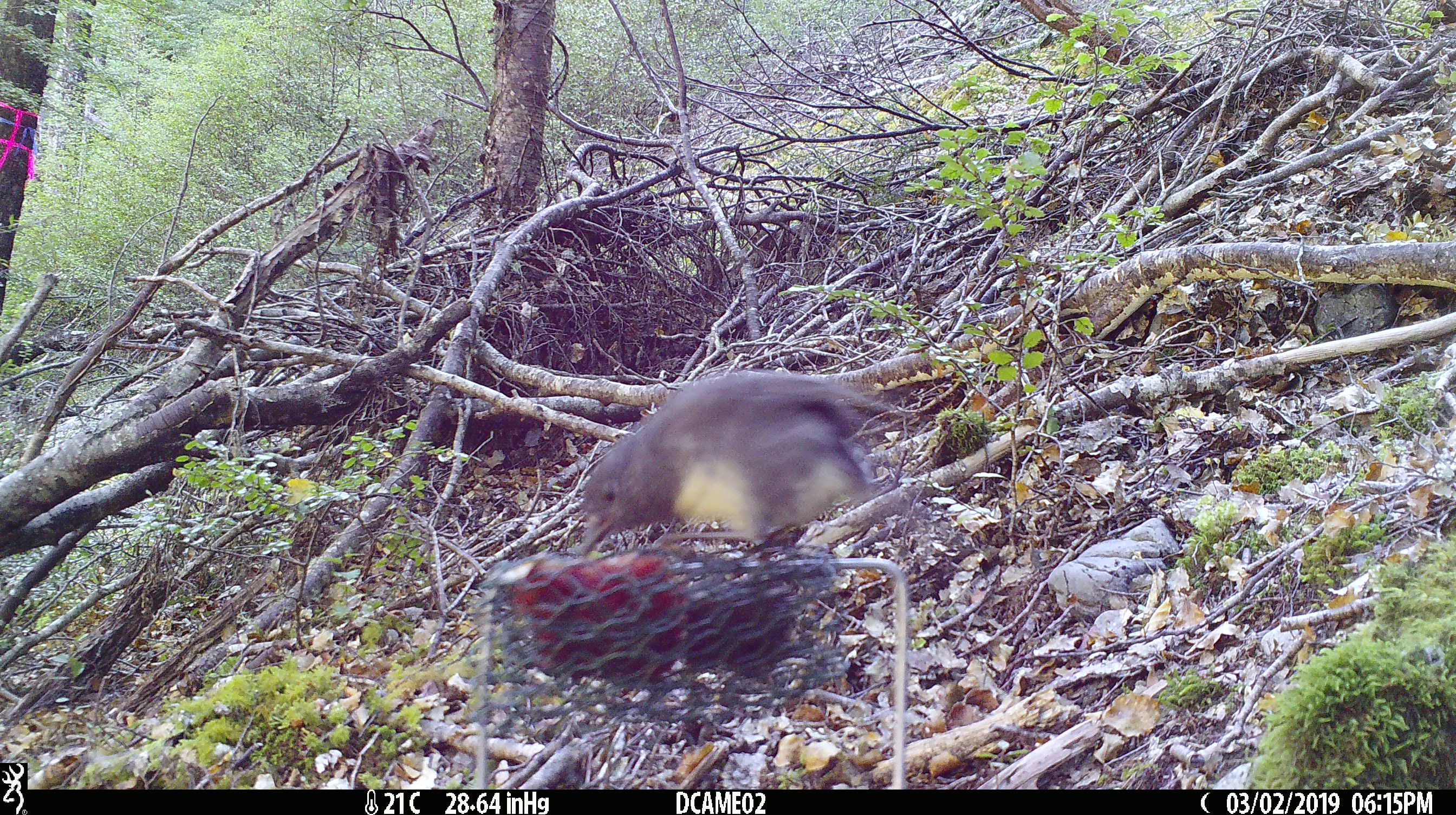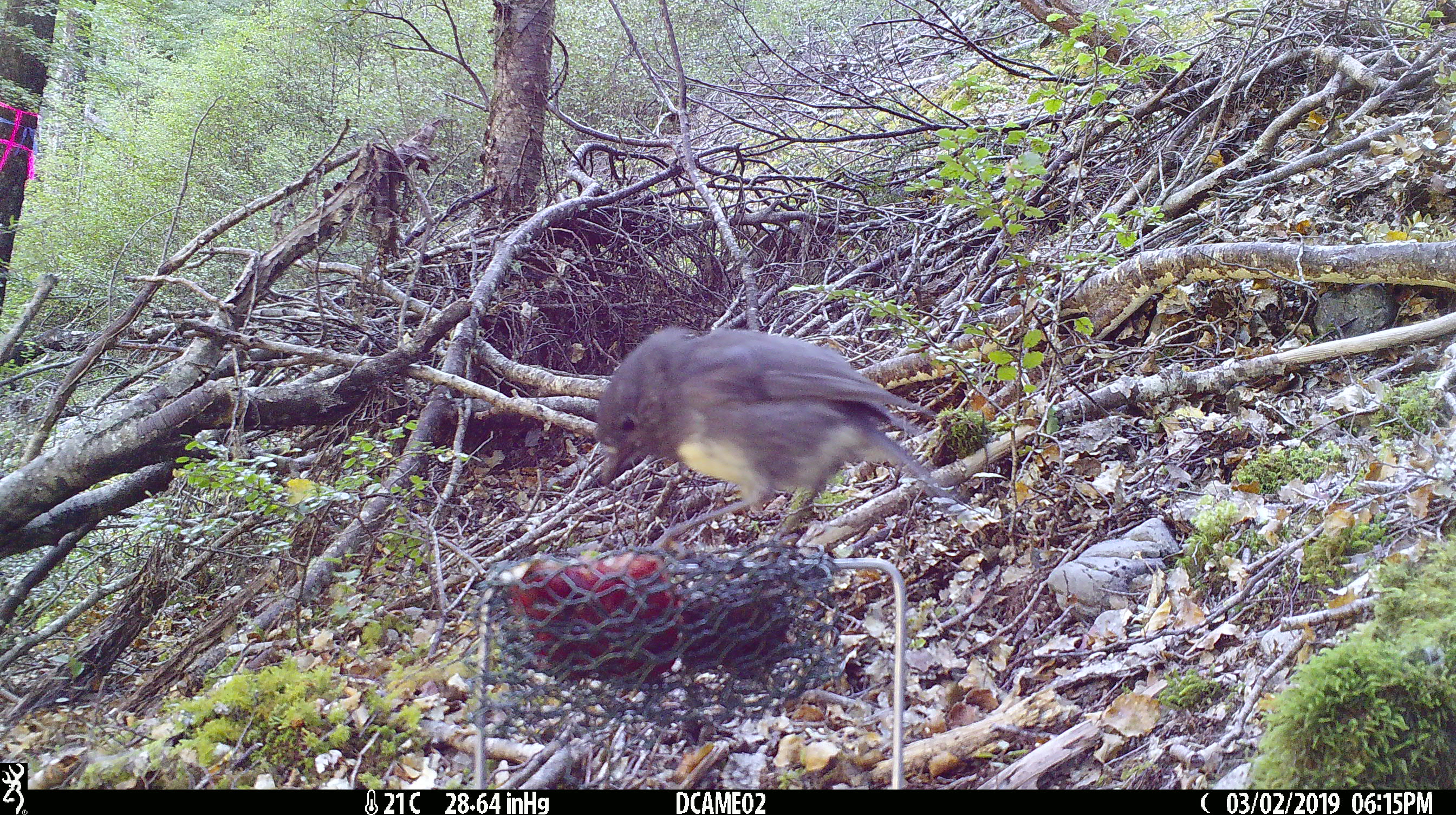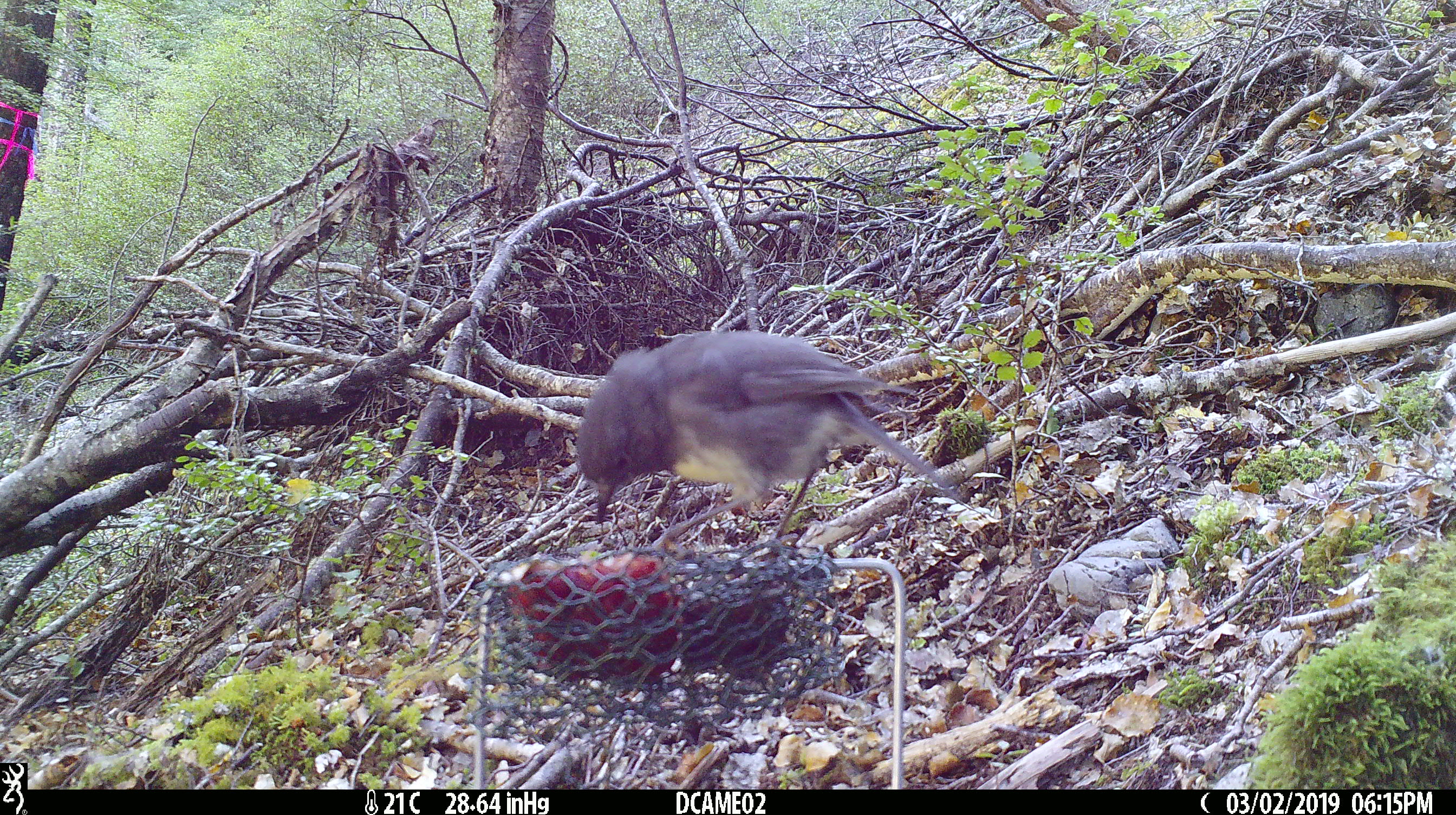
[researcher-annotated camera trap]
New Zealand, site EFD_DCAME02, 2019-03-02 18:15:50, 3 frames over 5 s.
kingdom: Animalia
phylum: Chordata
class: Aves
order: Passeriformes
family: Petroicidae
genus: Petroica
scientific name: Petroica australis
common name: new zealand robin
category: robin